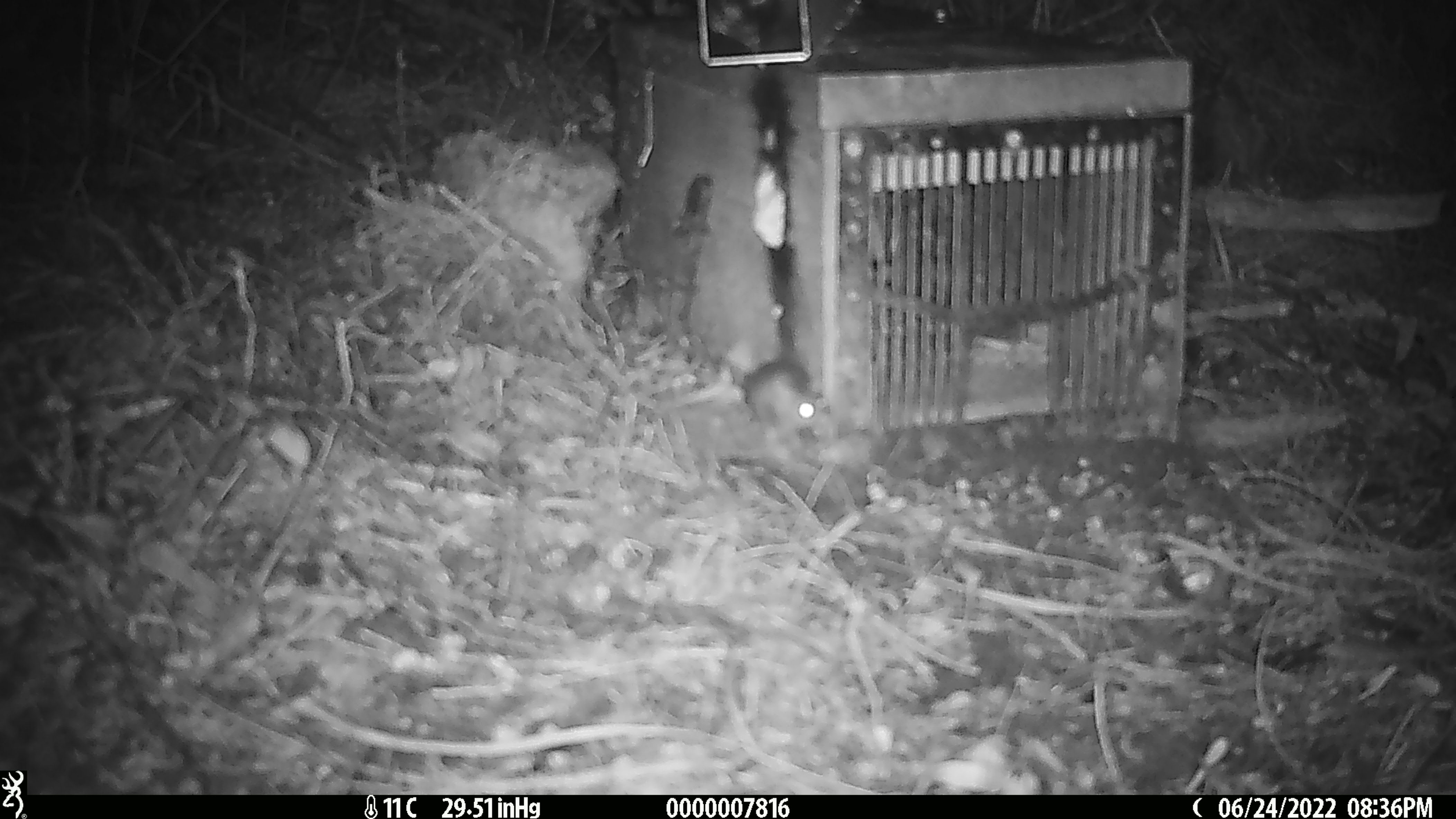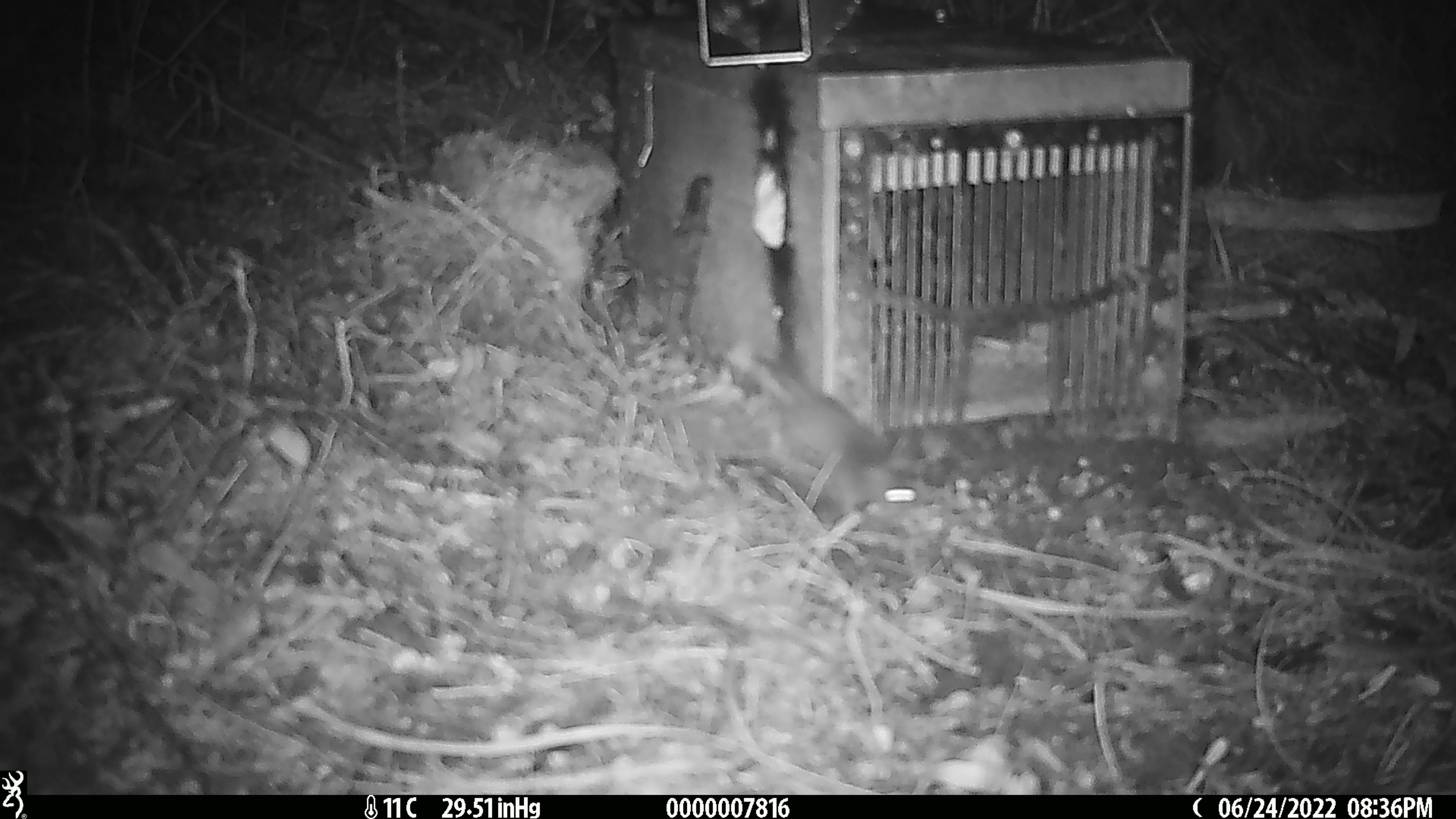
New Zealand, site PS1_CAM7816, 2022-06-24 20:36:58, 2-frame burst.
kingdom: Animalia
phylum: Chordata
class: Mammalia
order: Rodentia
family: Muridae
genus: Mus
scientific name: Mus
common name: mouse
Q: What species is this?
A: Mouse (Mus).